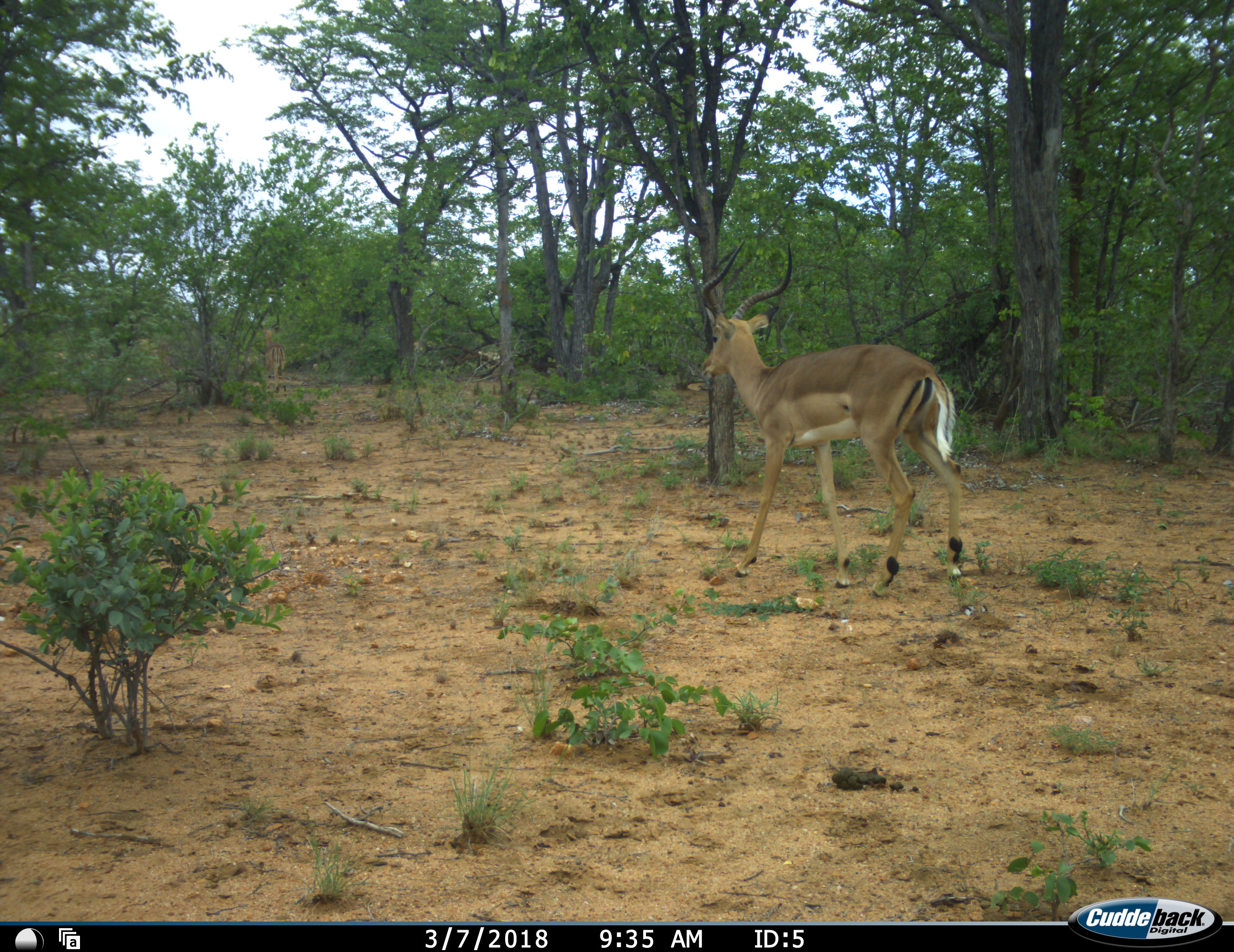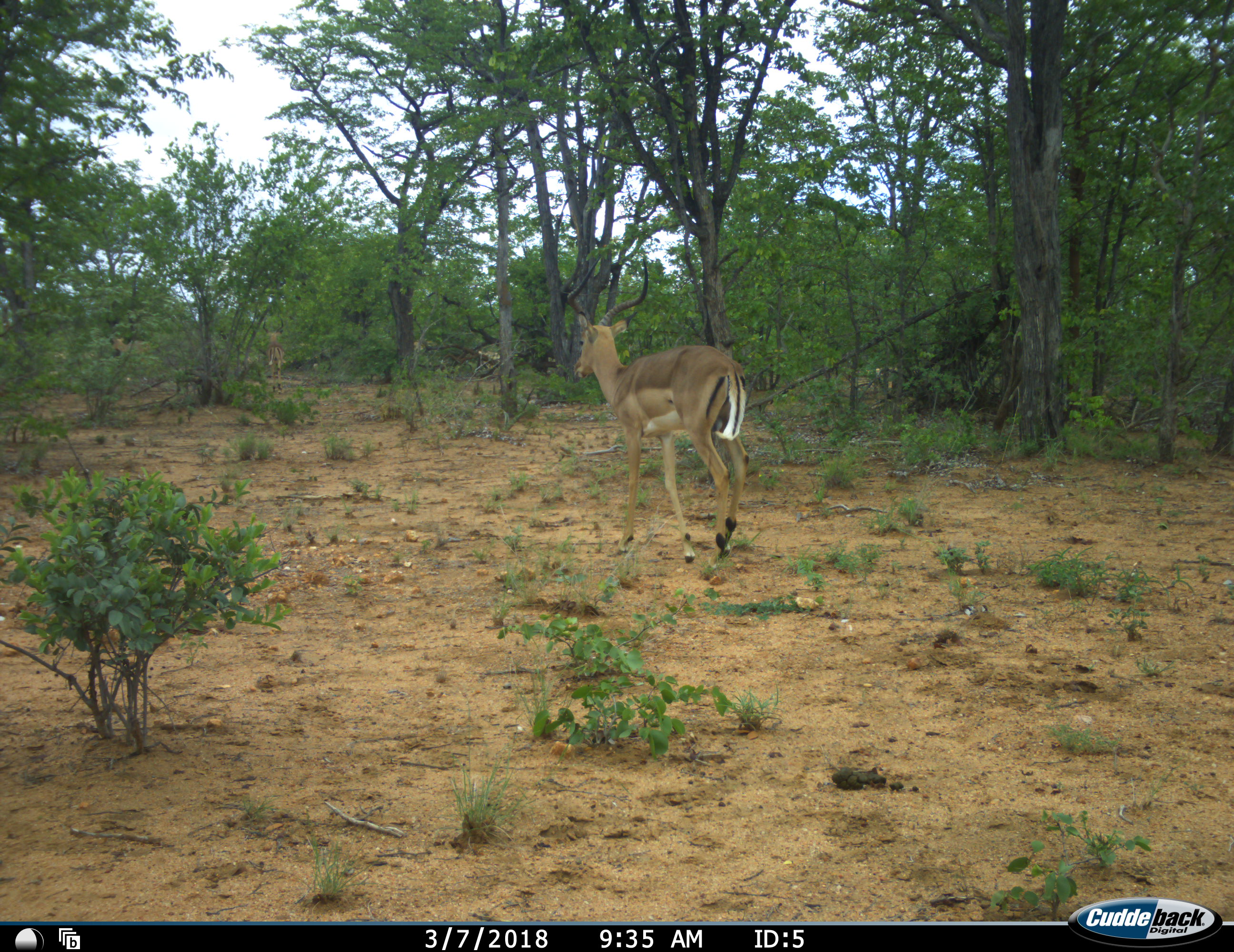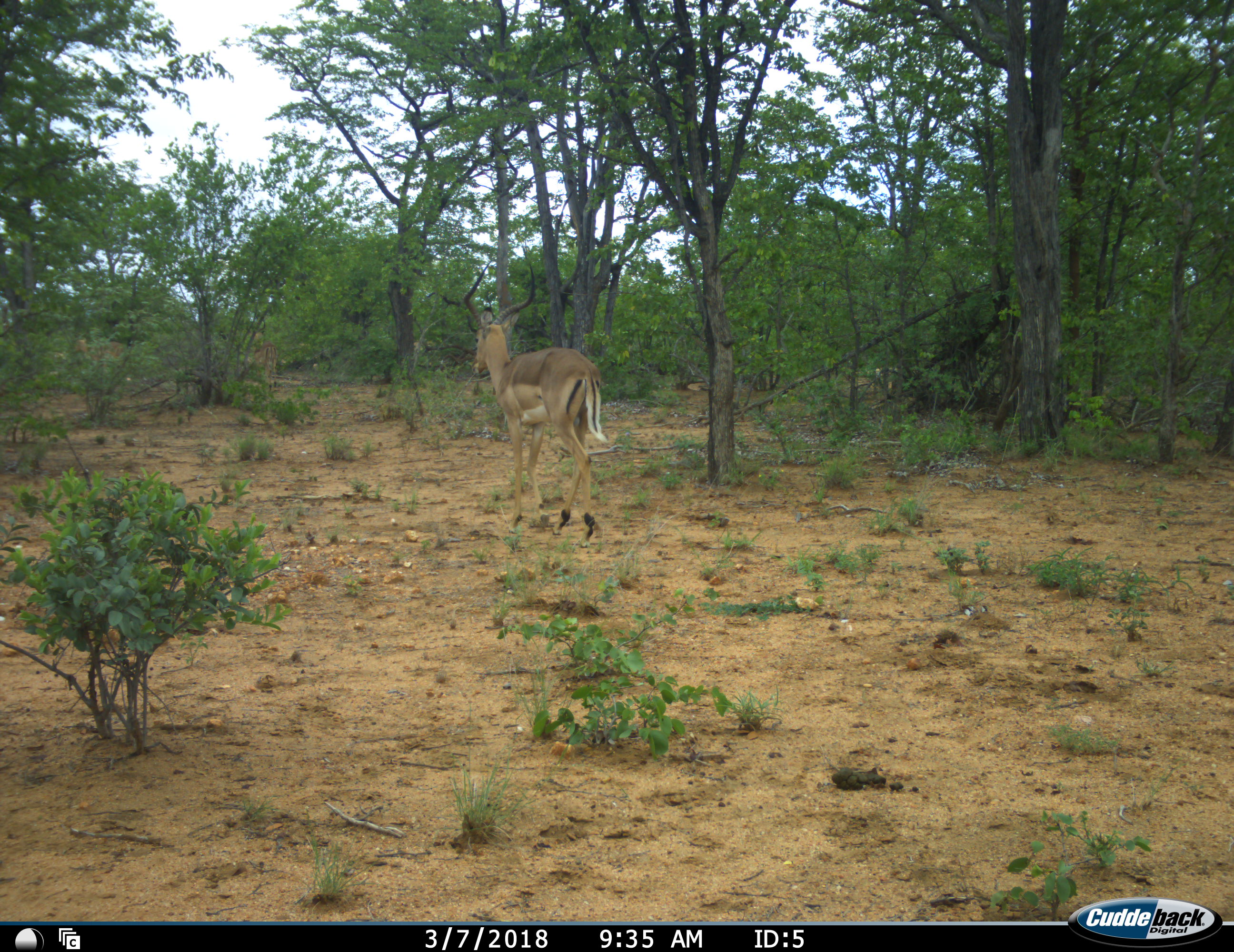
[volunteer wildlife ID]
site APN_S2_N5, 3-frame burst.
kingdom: Animalia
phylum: Chordata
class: Mammalia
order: Artiodactyla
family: Bovidae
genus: Aepyceros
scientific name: Aepyceros melampus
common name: impala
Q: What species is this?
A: Impala (Aepyceros melampus).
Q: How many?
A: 3.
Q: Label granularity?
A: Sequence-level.